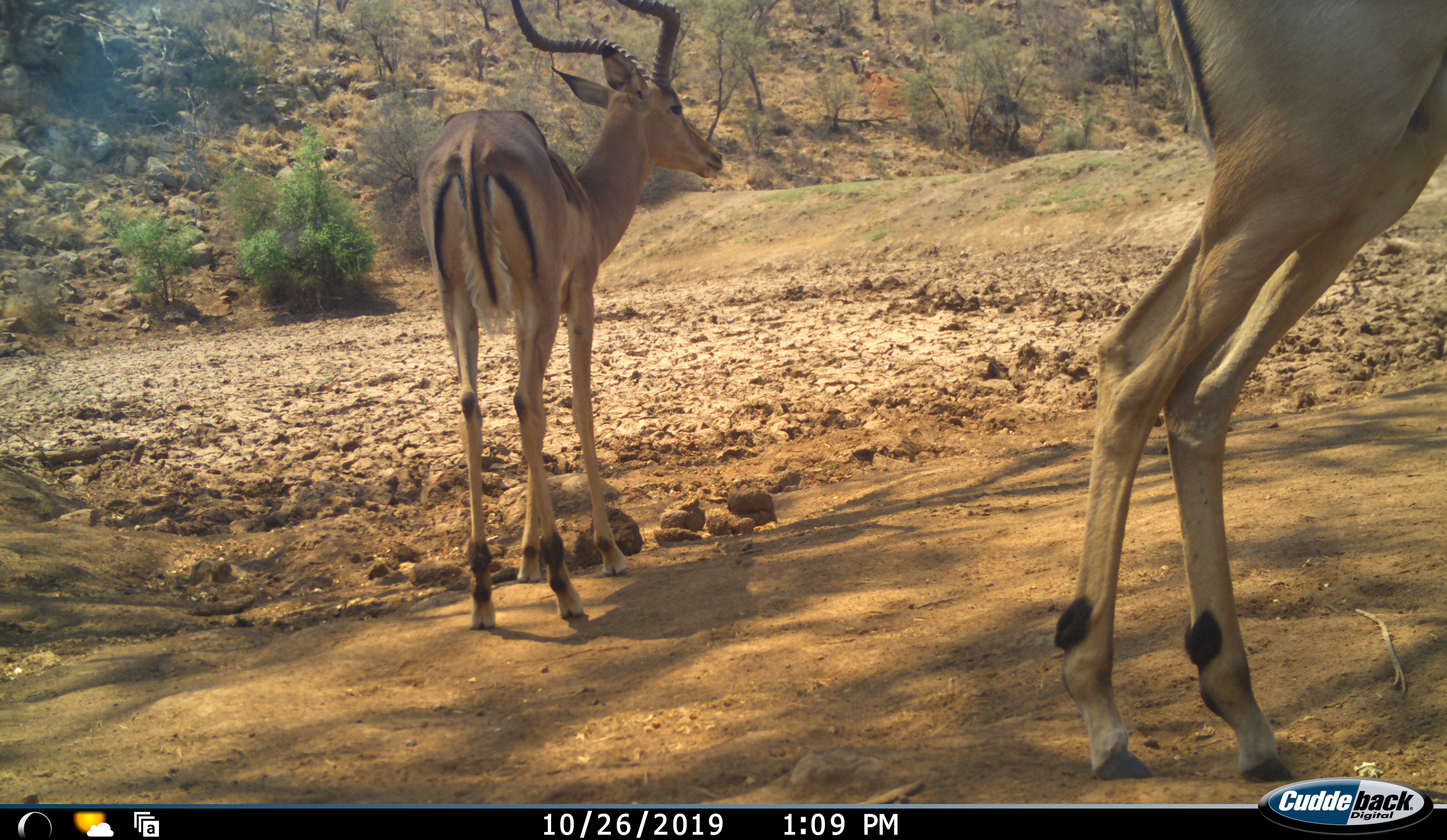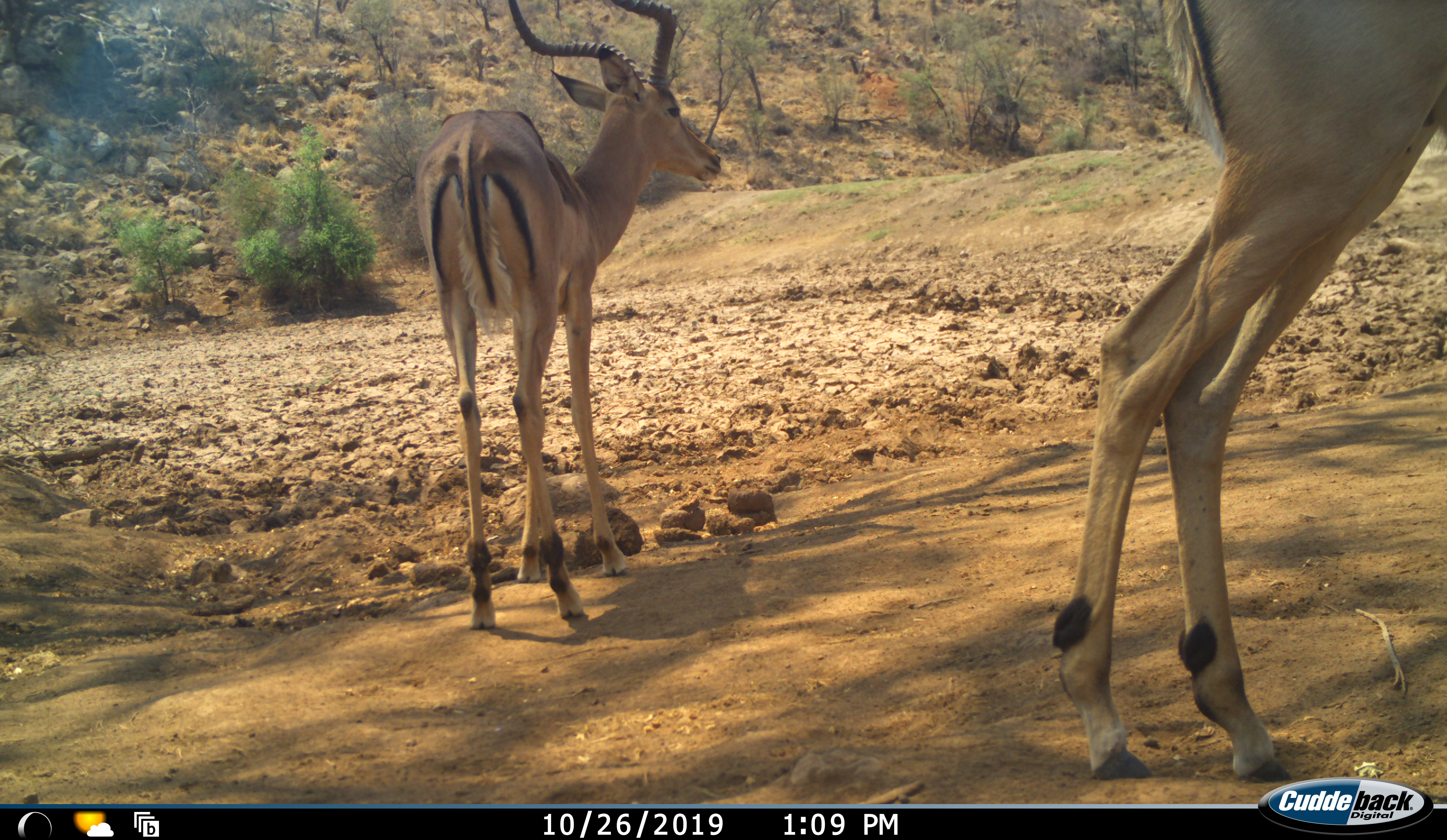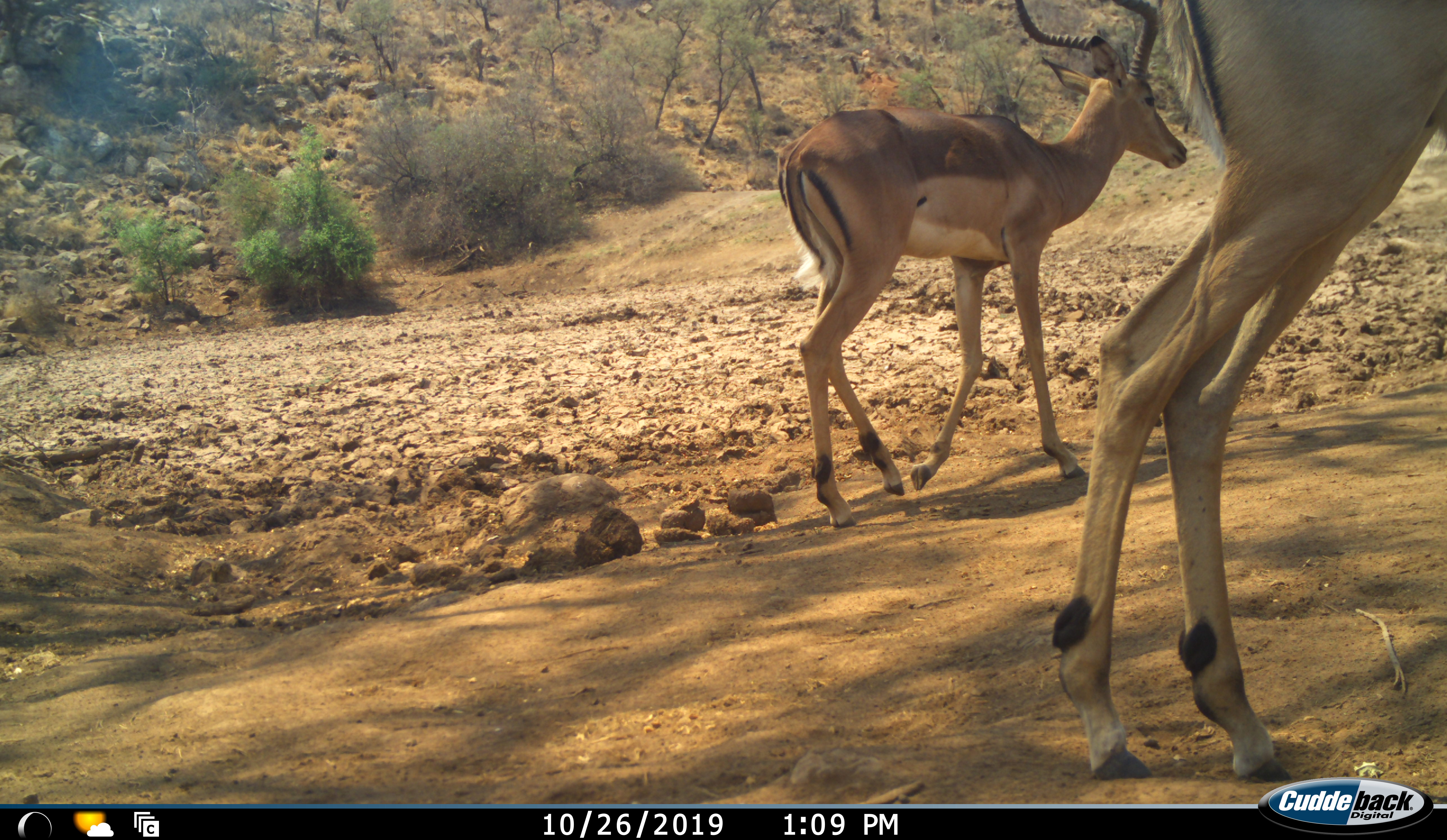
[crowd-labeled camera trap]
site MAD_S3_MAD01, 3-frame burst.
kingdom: Animalia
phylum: Chordata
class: Mammalia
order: Artiodactyla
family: Bovidae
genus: Aepyceros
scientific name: Aepyceros melampus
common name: impala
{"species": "impala (Aepyceros melampus)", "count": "2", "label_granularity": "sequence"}